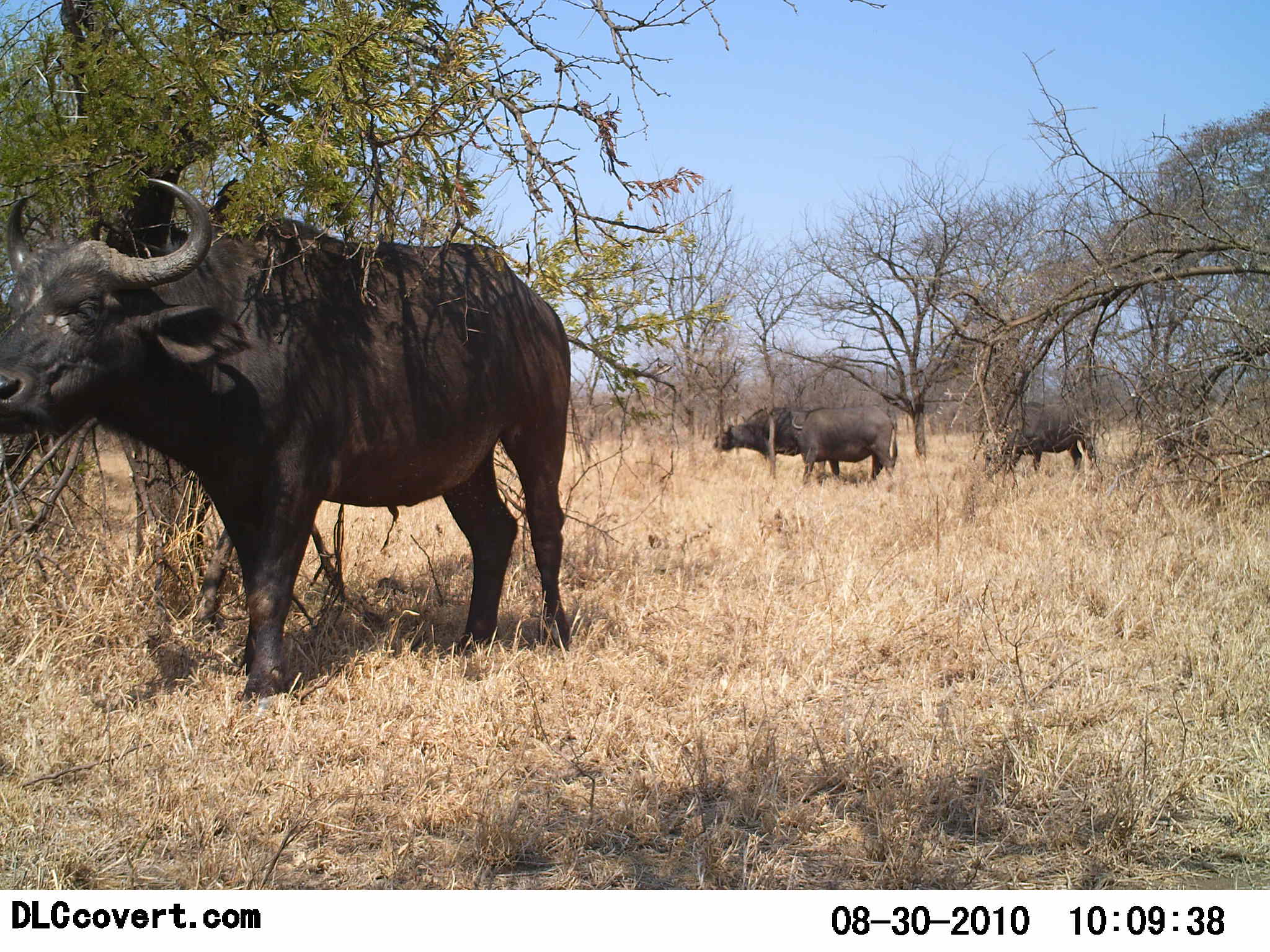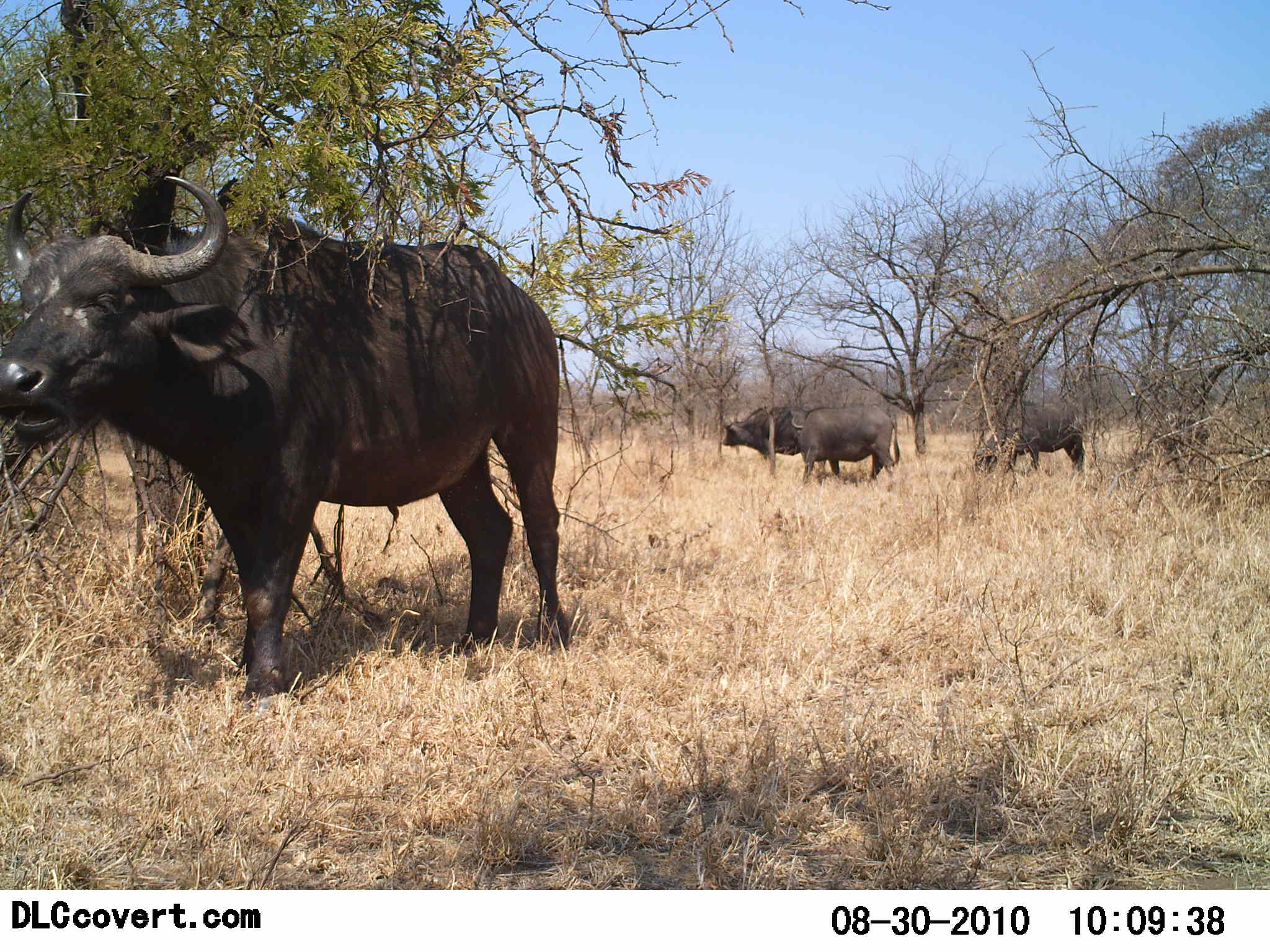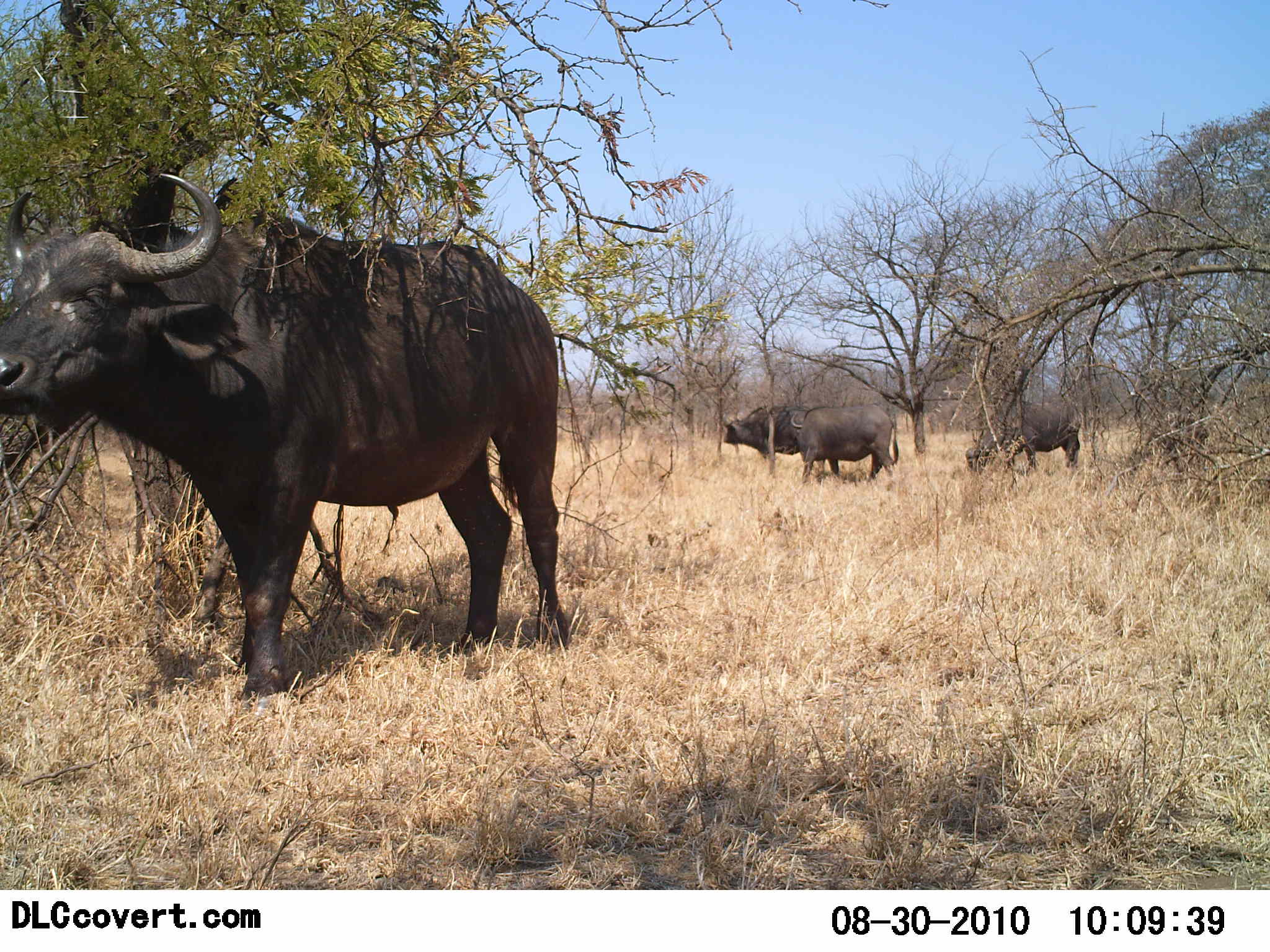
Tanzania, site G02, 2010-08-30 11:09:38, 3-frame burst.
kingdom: Animalia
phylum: Chordata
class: Mammalia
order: Artiodactyla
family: Bovidae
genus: Syncerus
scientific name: Syncerus caffer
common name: cape buffalo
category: buffalo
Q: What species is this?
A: Buffalo (cape buffalo) (Syncerus caffer).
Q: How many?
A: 4.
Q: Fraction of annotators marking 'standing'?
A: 75%.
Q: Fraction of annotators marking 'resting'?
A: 8%.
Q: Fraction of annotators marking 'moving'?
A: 8%.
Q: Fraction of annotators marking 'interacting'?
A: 0%.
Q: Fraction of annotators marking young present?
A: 0%.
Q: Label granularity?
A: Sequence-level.